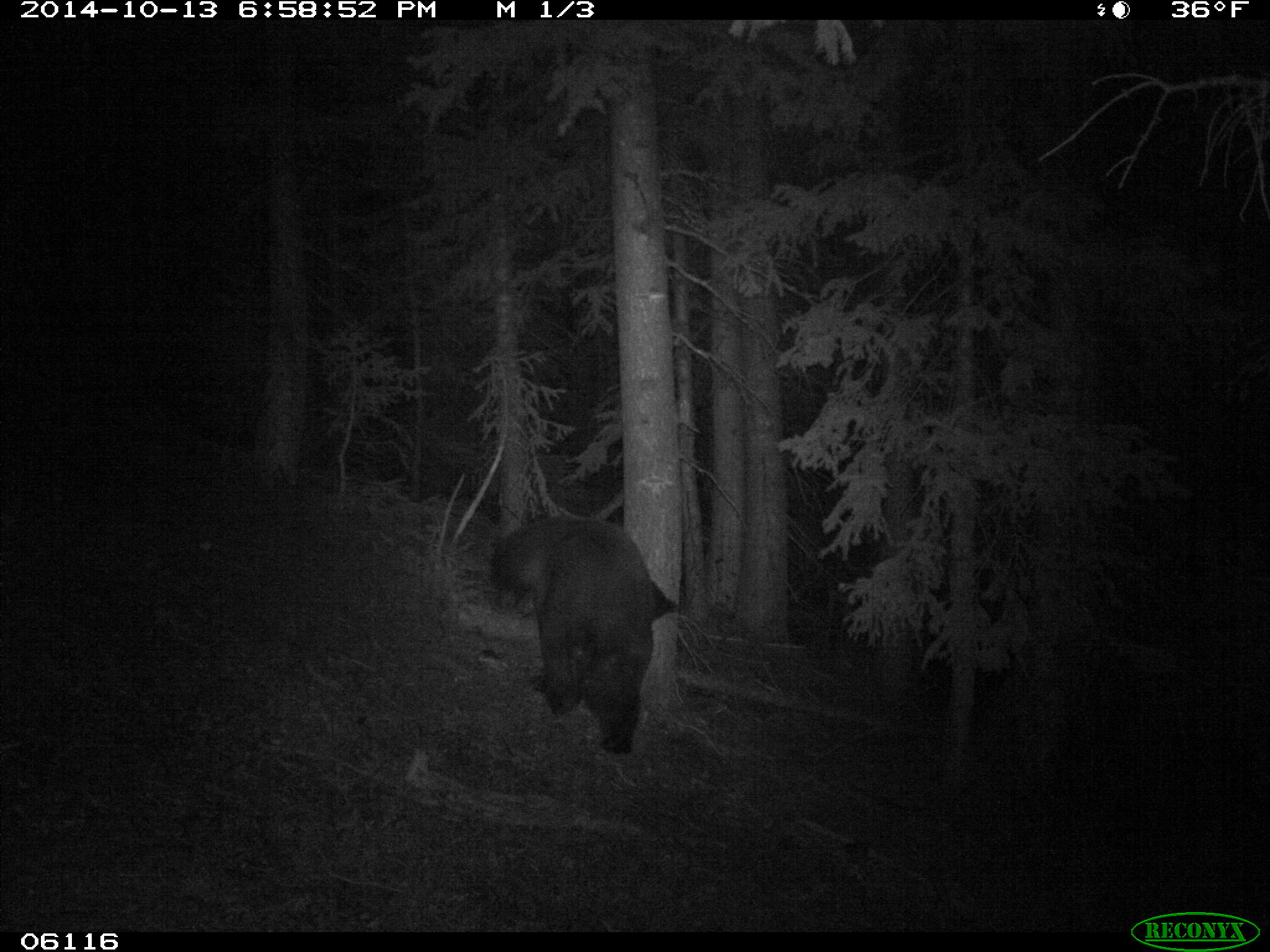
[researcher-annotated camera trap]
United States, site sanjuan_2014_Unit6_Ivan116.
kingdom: Animalia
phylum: Chordata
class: Mammalia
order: Carnivora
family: Ursidae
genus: Ursus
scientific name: Ursus americanus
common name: american black bear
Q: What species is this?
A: Ursus americanus (american black bear).